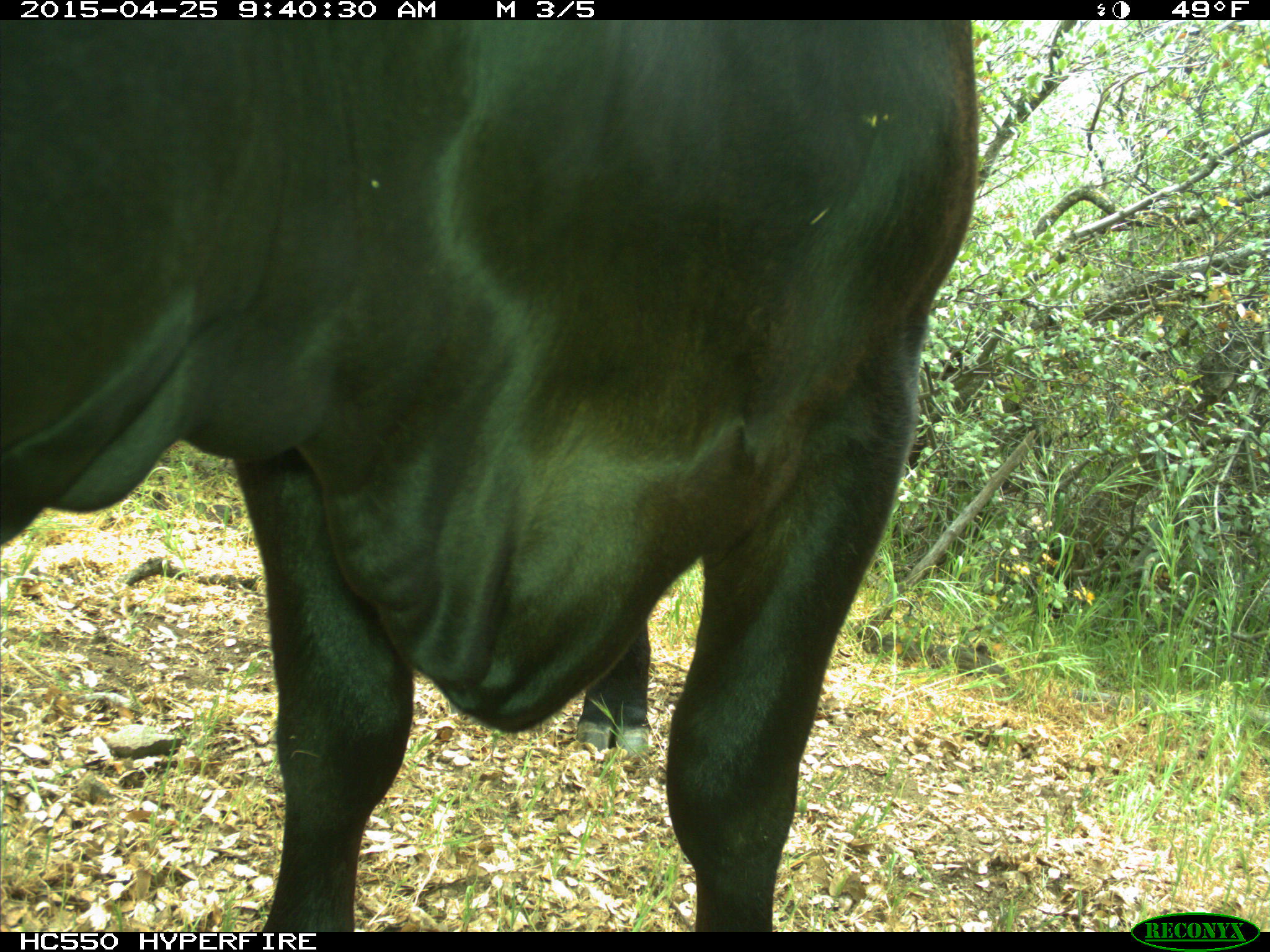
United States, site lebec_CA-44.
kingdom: Animalia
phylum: Chordata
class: Mammalia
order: Artiodactyla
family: Suidae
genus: Sus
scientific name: Sus scrofa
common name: wild boar